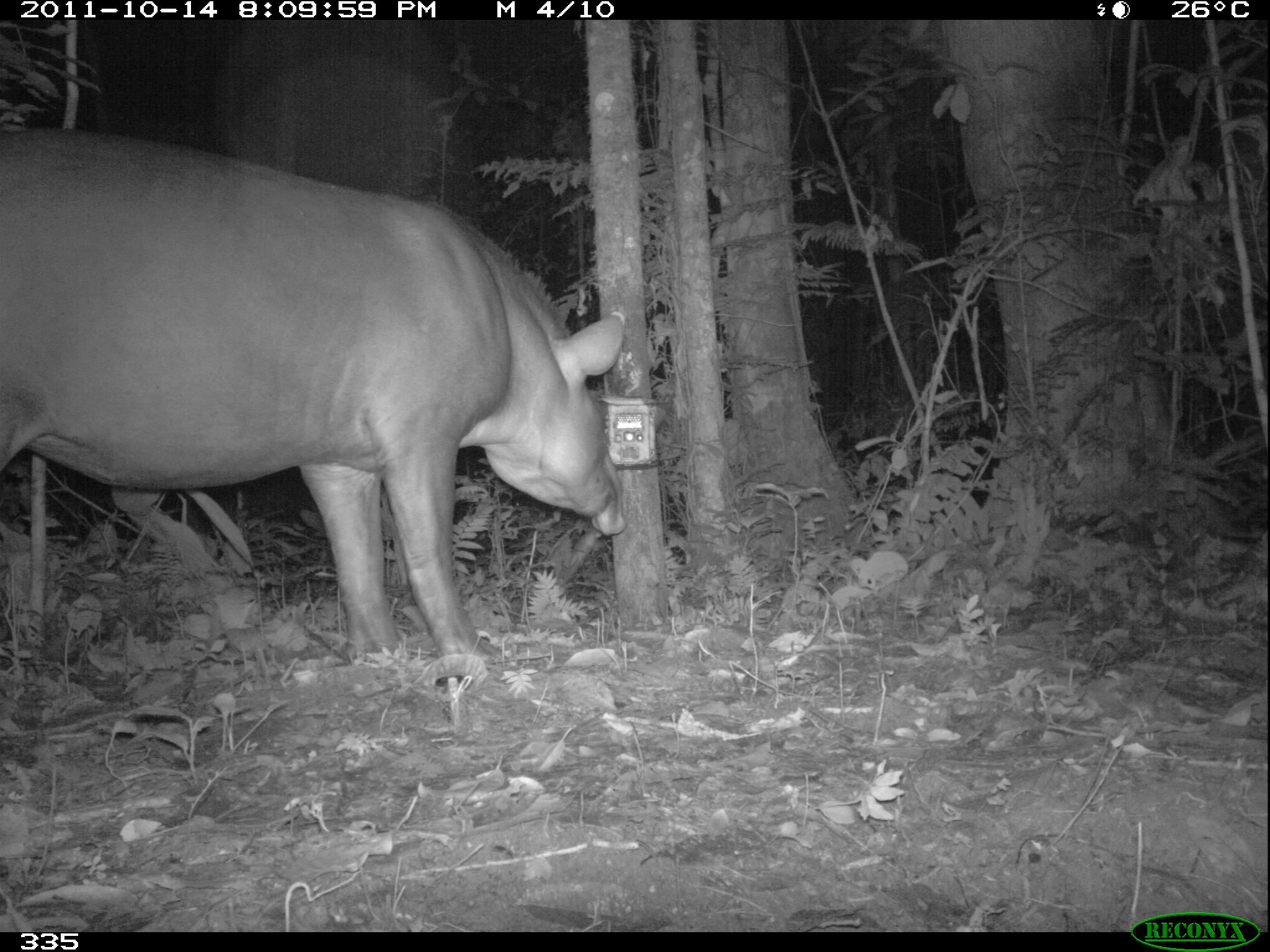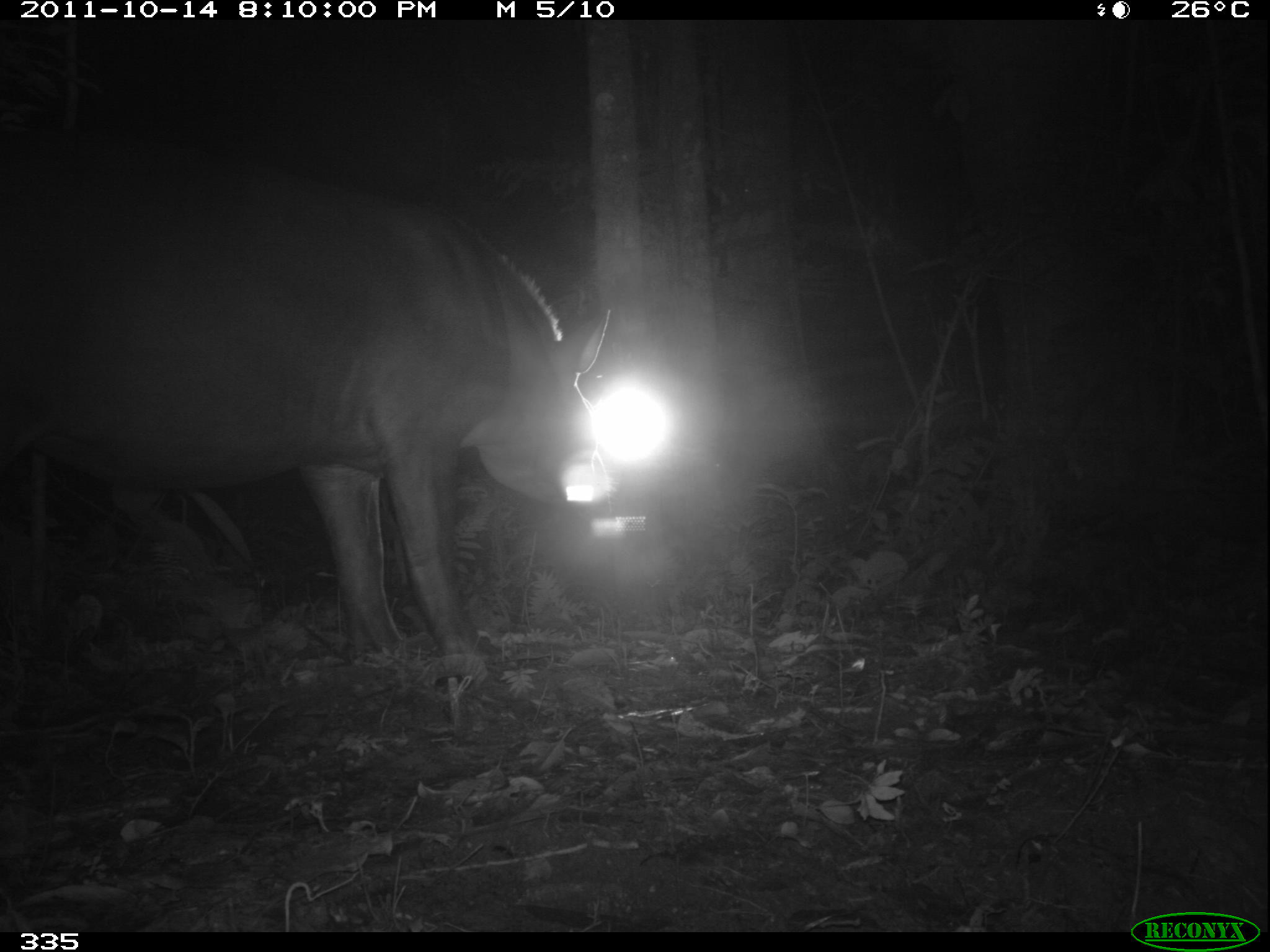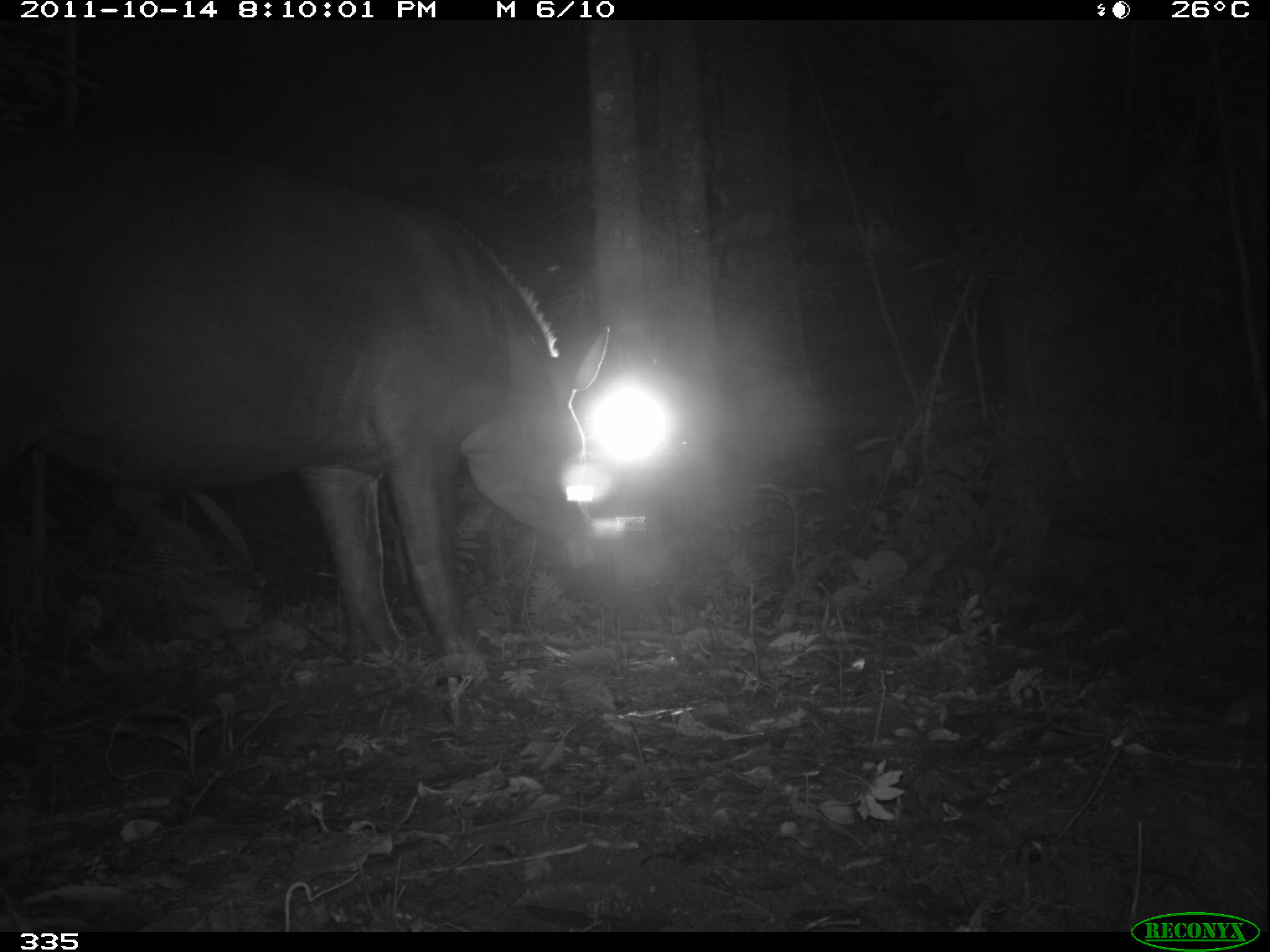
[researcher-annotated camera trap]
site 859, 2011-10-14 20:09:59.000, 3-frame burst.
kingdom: Animalia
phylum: Chordata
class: Mammalia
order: Perissodactyla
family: Tapiridae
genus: Tapirus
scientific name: Tapirus terrestris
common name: south american tapir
Tapirus terrestris (south american tapir).